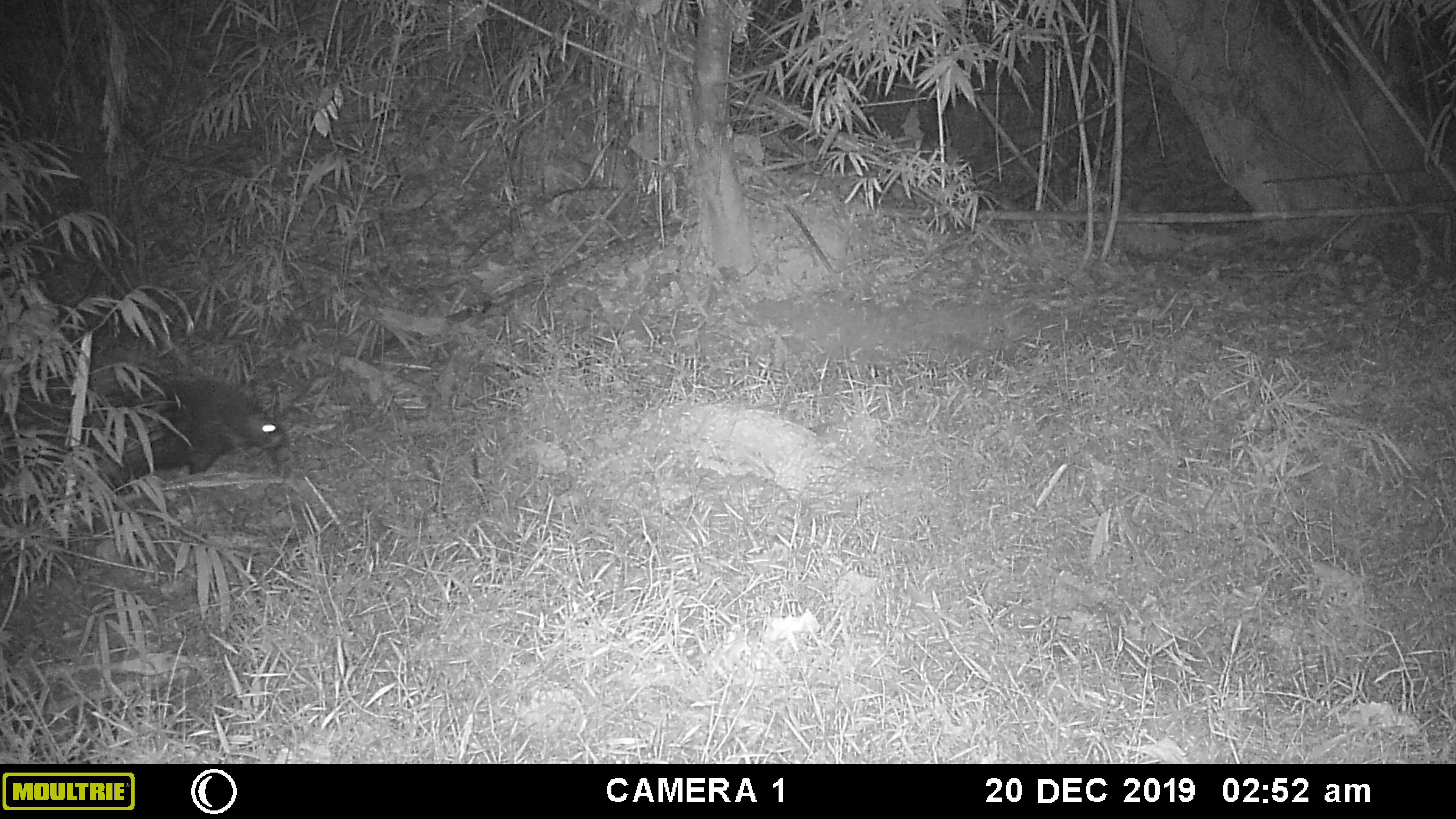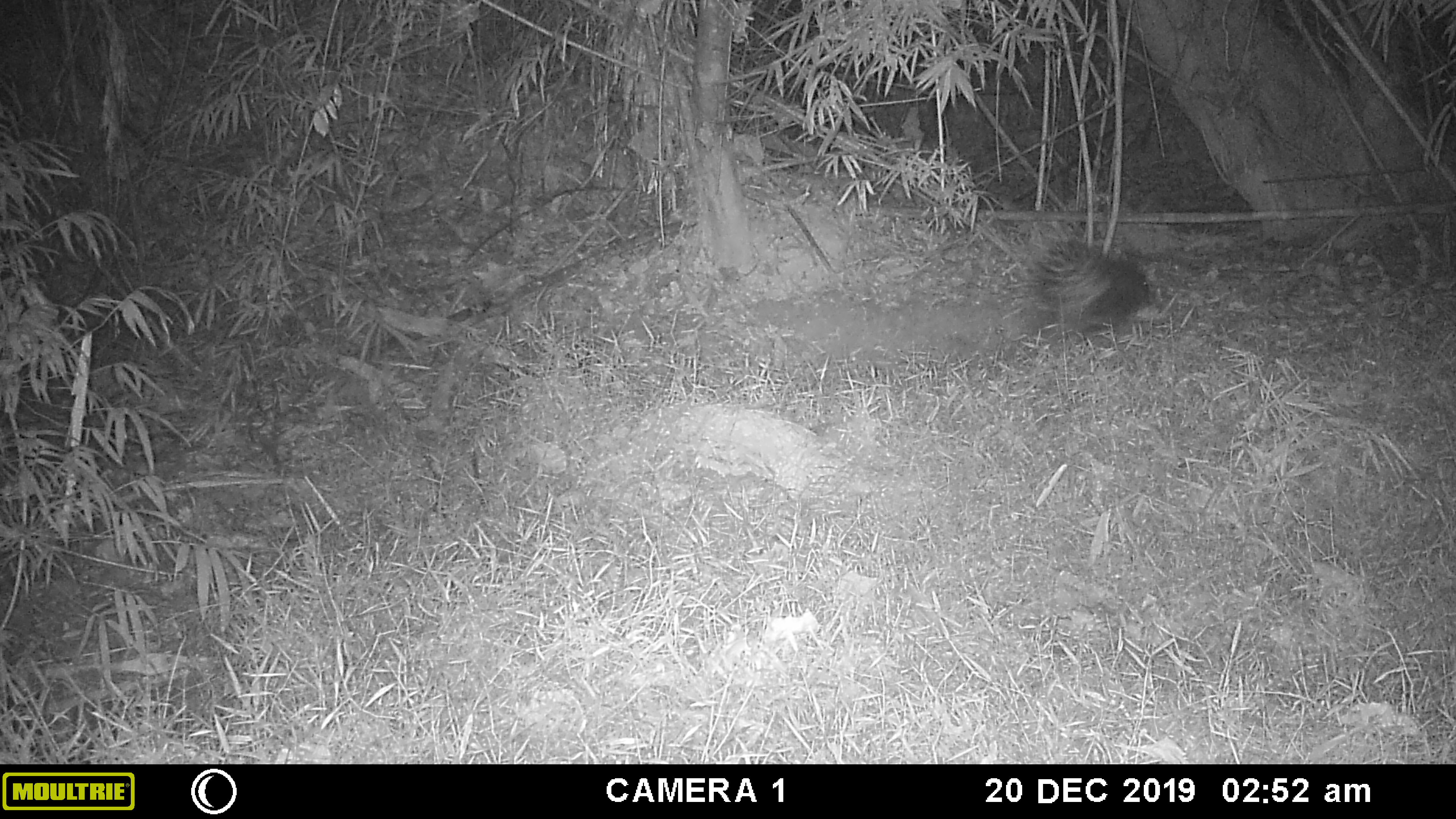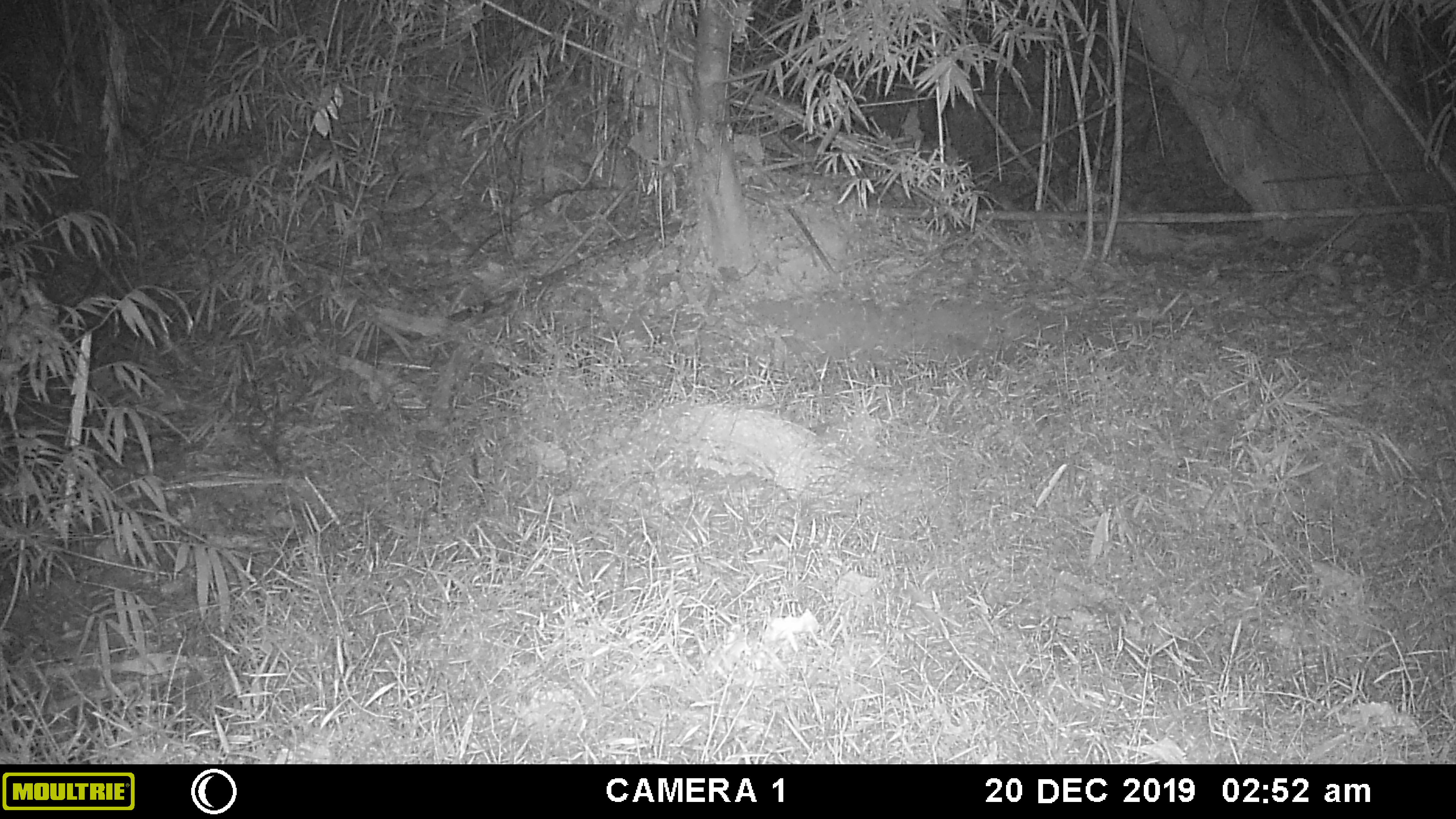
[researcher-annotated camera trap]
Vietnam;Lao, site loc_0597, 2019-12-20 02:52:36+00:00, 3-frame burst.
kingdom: Animalia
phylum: Chordata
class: Mammalia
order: Rodentia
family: Hystricidae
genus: Hystrix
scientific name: Hystrix brachyura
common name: malayan porcupine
Malayan porcupine (Hystrix brachyura). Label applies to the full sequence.